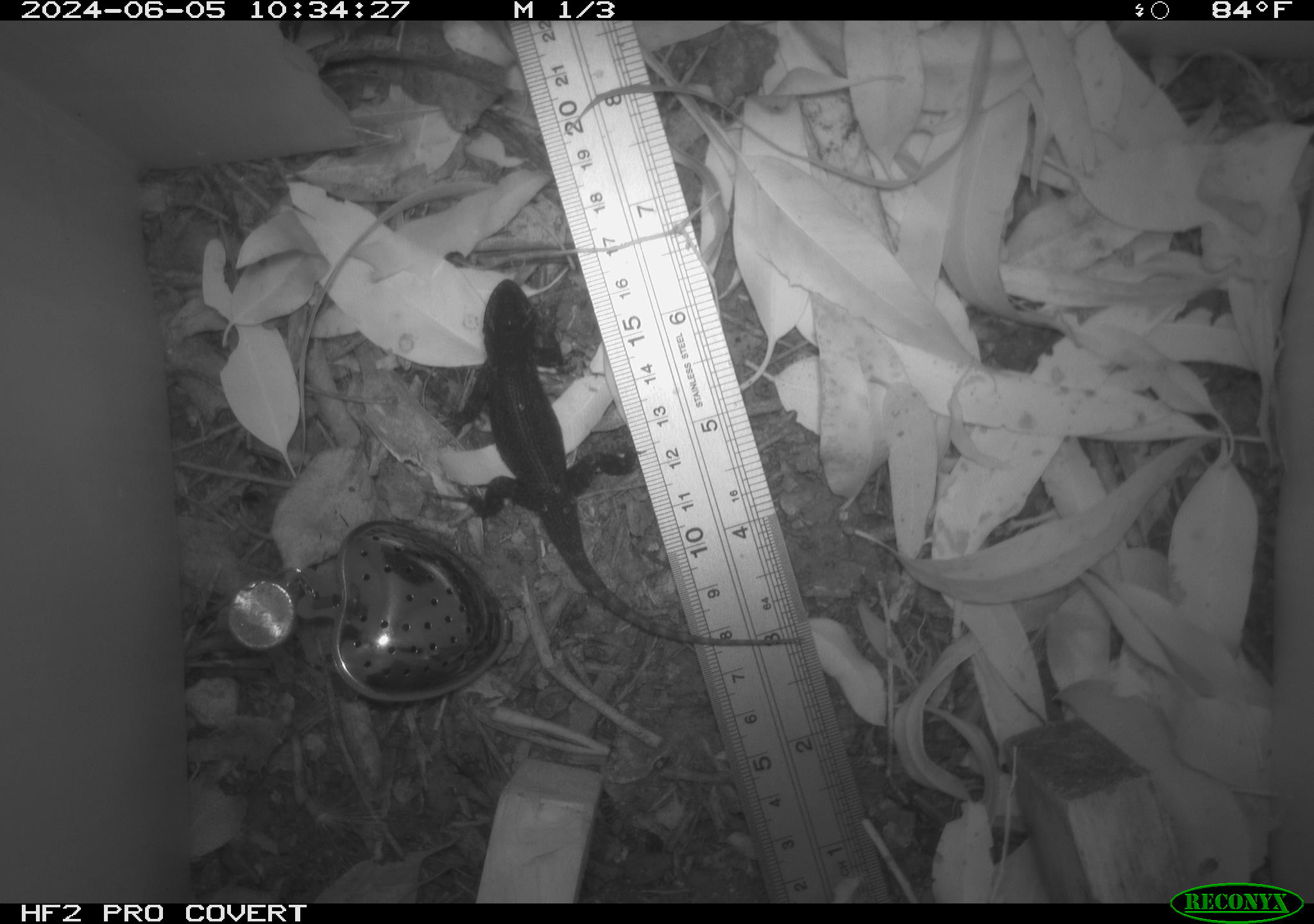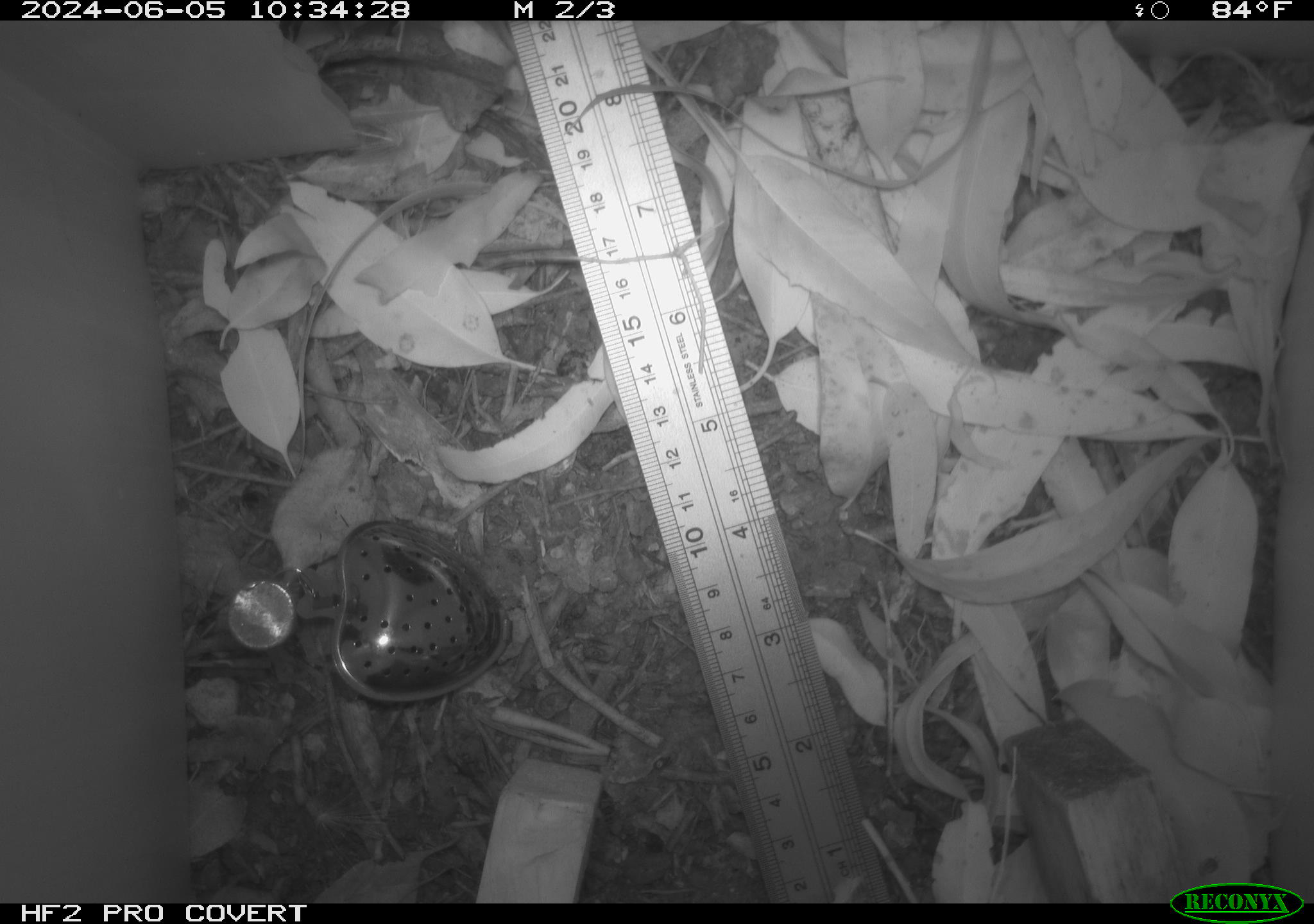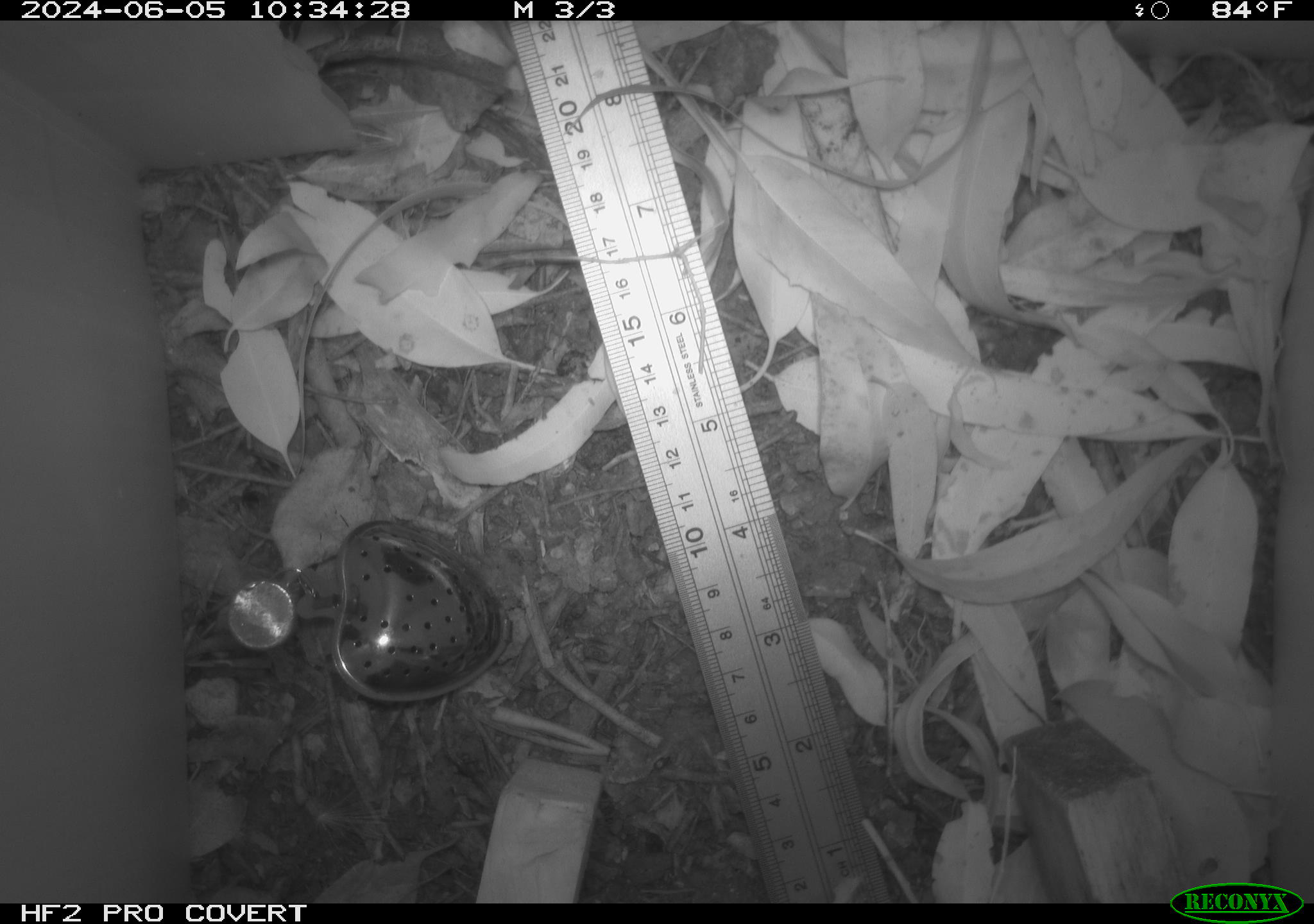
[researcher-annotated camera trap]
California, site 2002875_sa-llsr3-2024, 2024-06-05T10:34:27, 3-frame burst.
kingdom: Animalia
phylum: Chordata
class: Reptilia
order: Squamata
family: Phrynosomatidae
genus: Sceloporus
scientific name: Sceloporus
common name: spiny lizards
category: sceloporus species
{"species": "sceloporus species (spiny lizards) (Sceloporus)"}